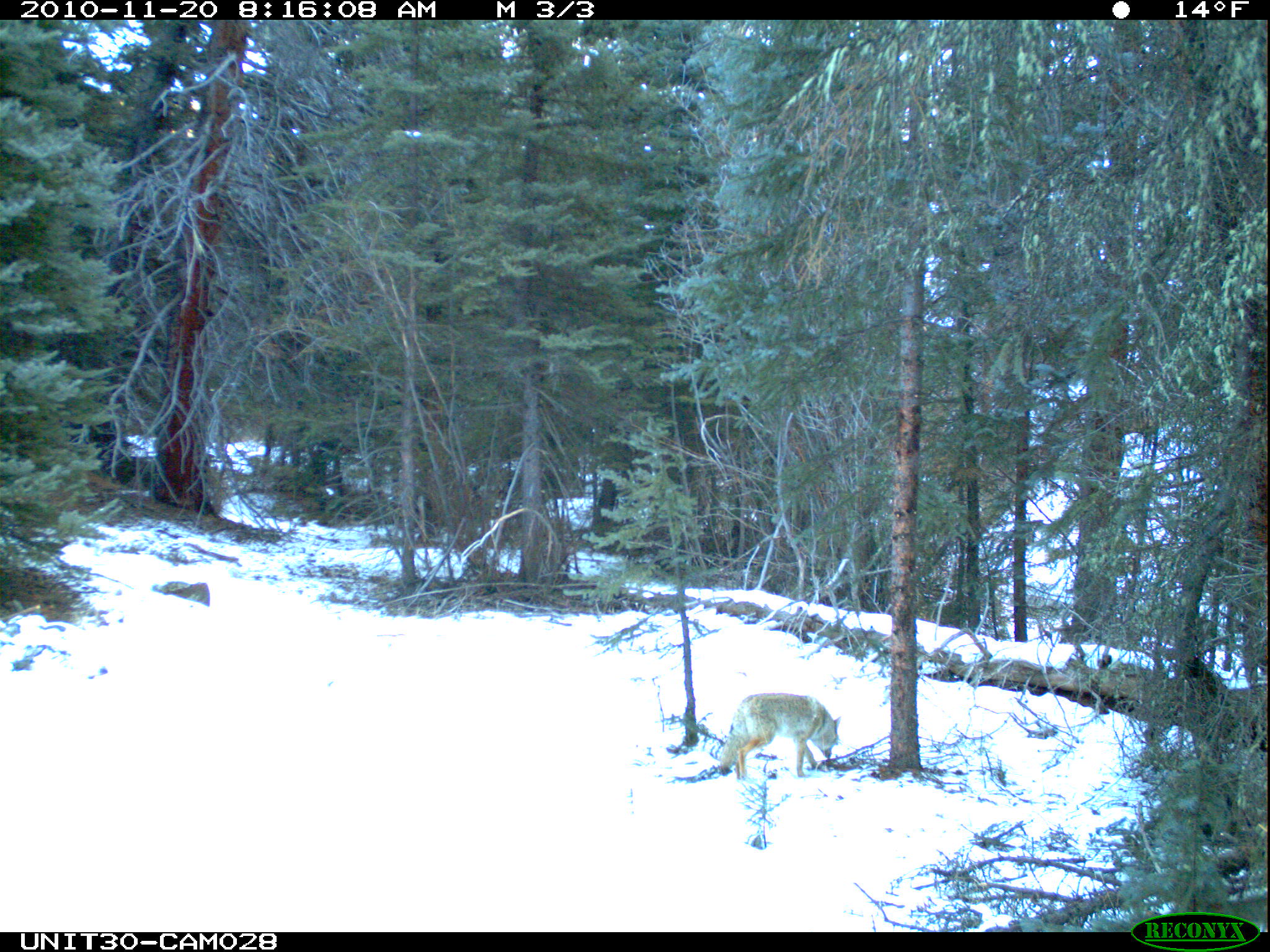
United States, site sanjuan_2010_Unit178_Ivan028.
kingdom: Animalia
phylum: Chordata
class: Mammalia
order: Carnivora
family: Canidae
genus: Canis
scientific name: Canis latrans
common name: coyote